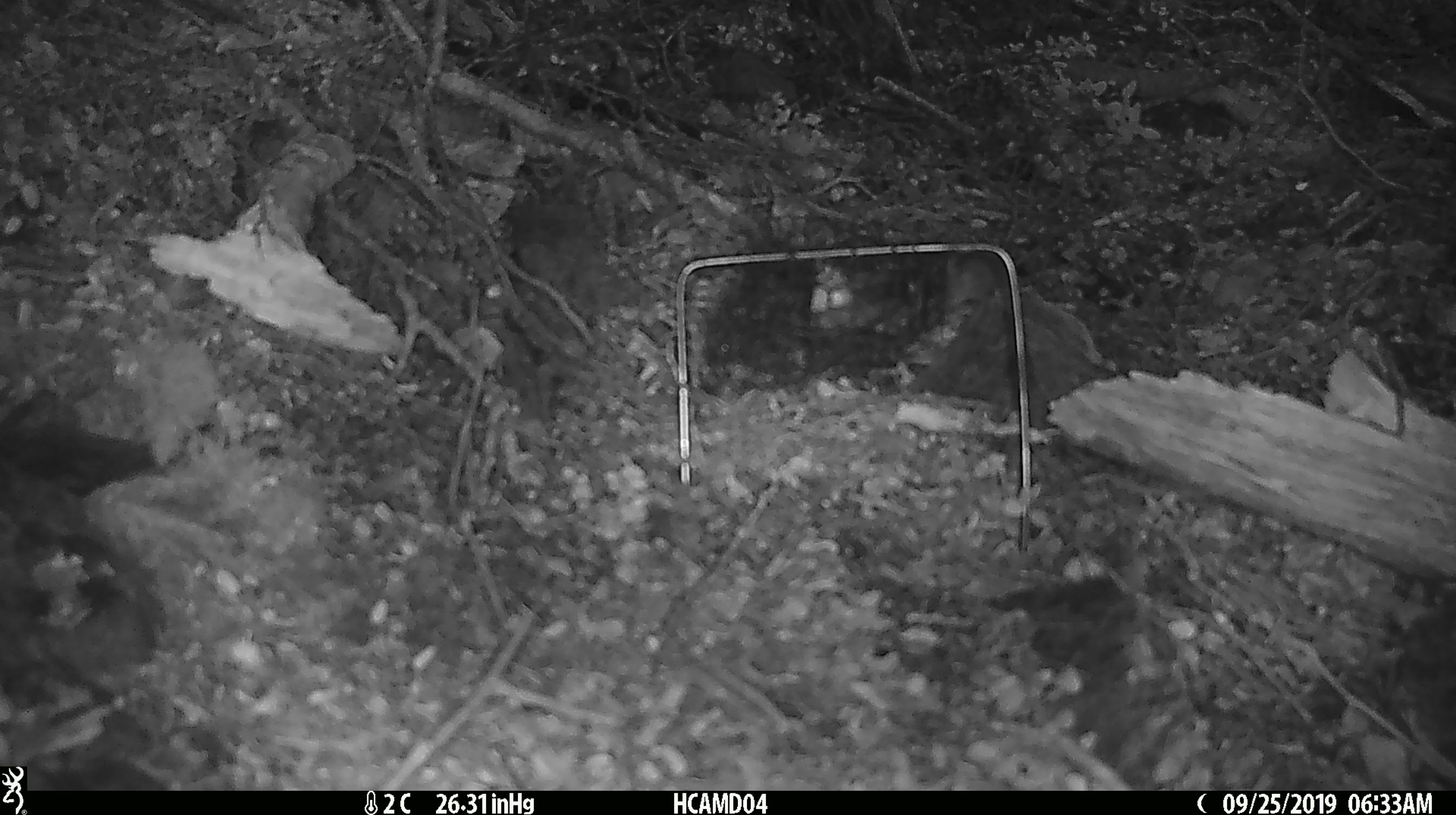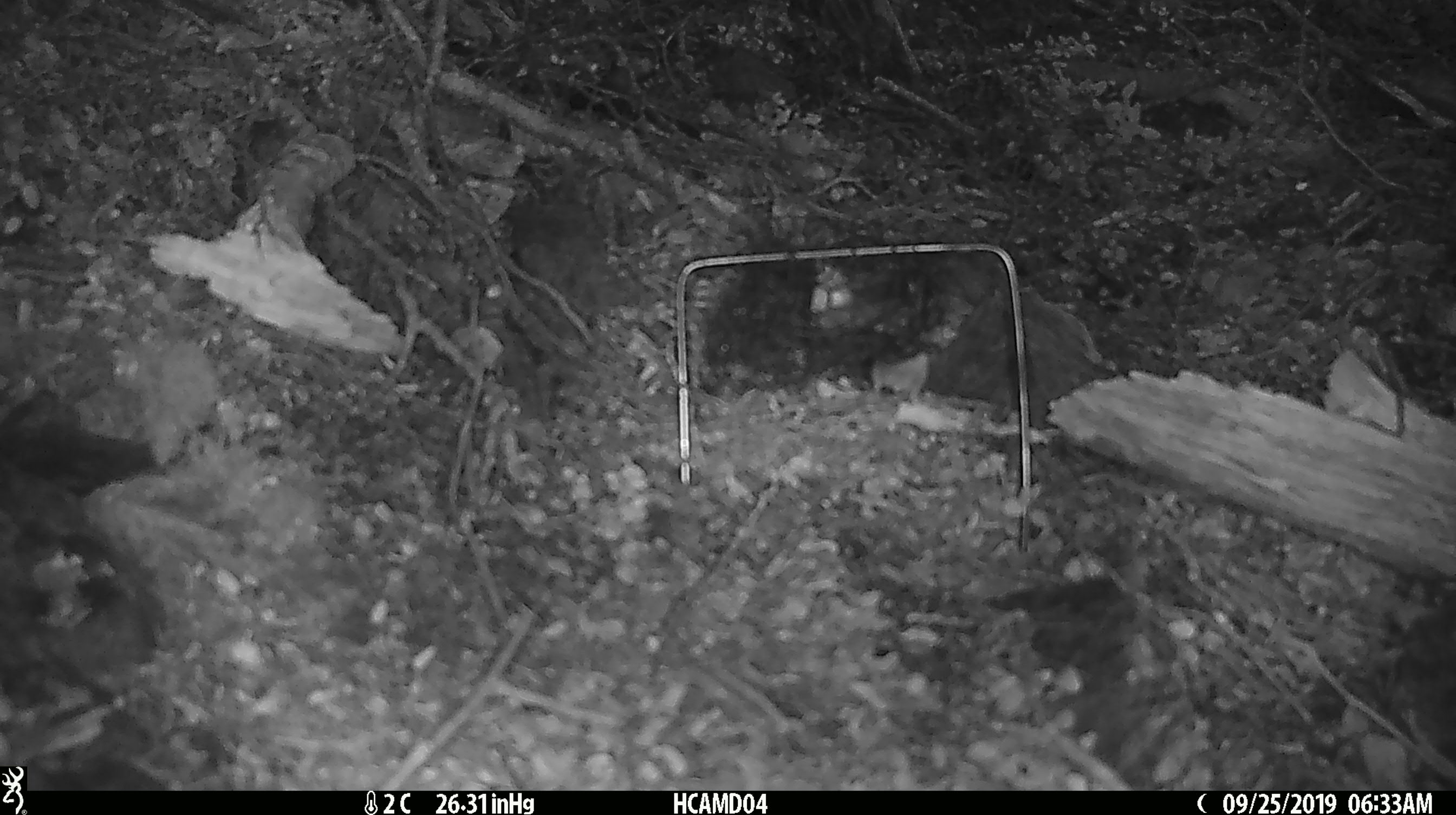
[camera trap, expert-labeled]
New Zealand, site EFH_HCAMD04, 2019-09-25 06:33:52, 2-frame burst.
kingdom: Animalia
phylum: Chordata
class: Mammalia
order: Rodentia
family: Muridae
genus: Mus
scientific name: Mus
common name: mouse